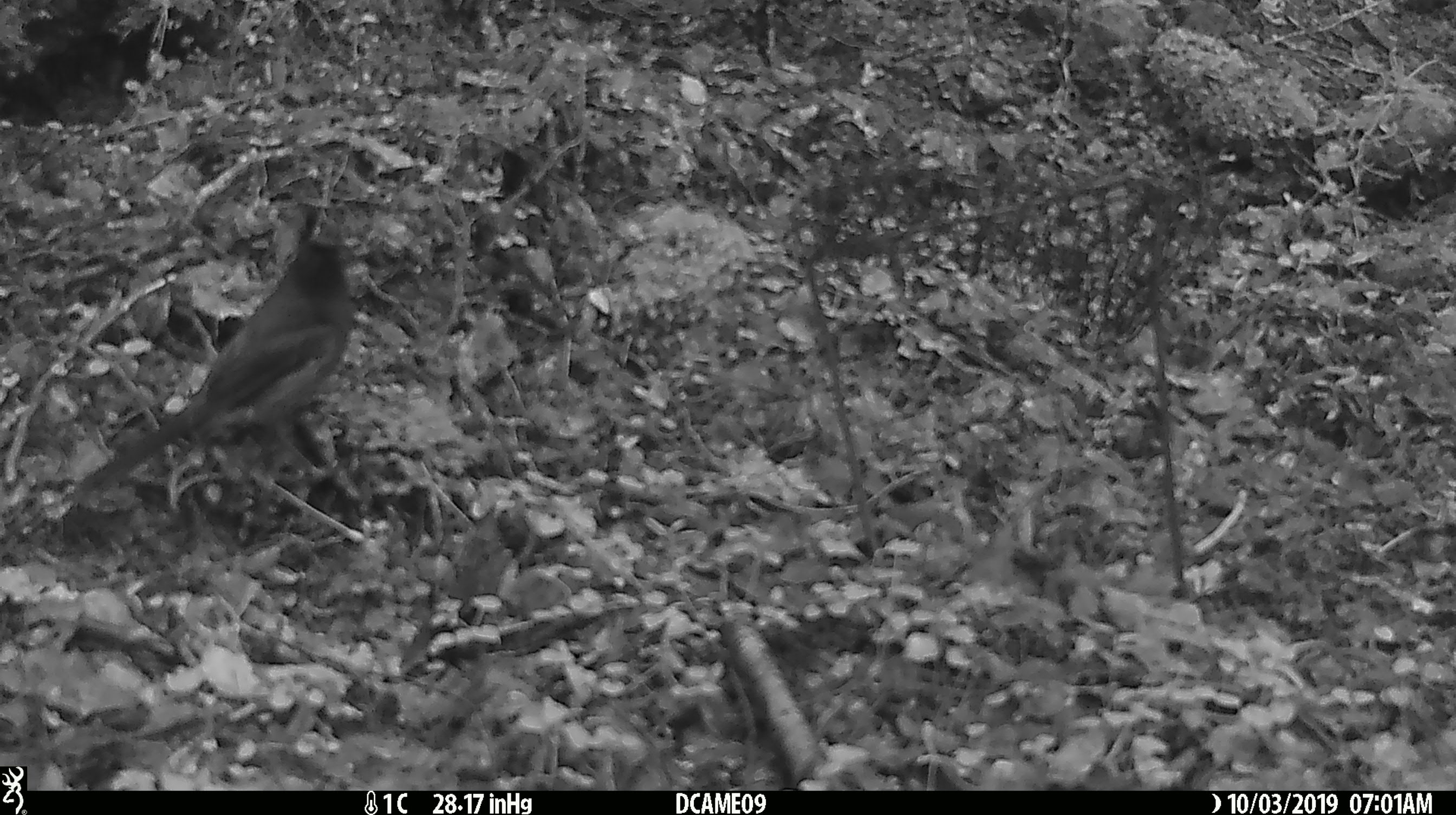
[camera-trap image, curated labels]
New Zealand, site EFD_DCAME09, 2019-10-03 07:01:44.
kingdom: Animalia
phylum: Chordata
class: Aves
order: Passeriformes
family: Turdidae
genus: Turdus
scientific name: Turdus merula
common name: eurasian blackbird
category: blackbird